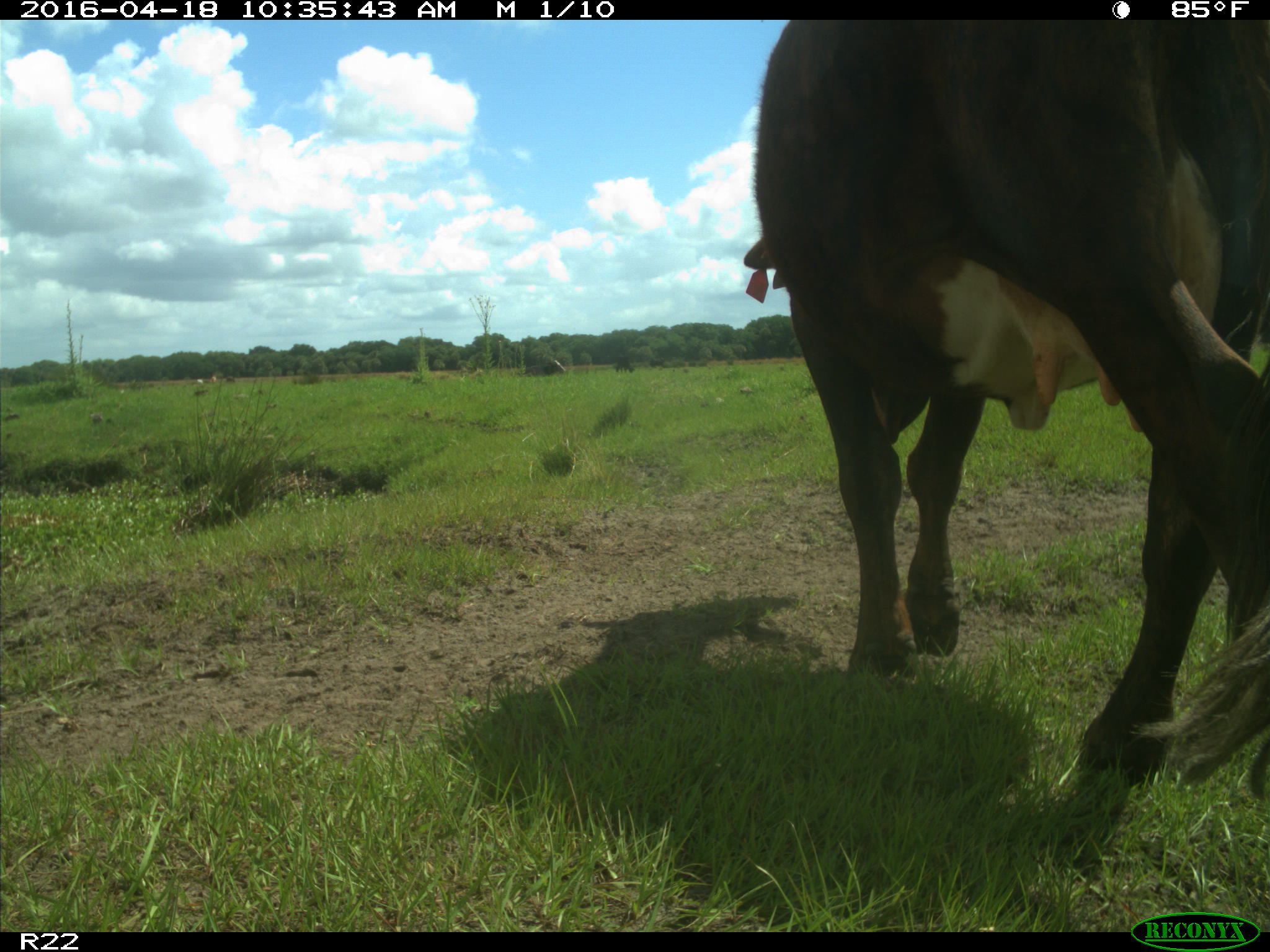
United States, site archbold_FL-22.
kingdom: Animalia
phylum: Chordata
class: Mammalia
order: Artiodactyla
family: Bovidae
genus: Bos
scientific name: Bos taurus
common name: domestic cow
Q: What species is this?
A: Bos taurus (domestic cow).